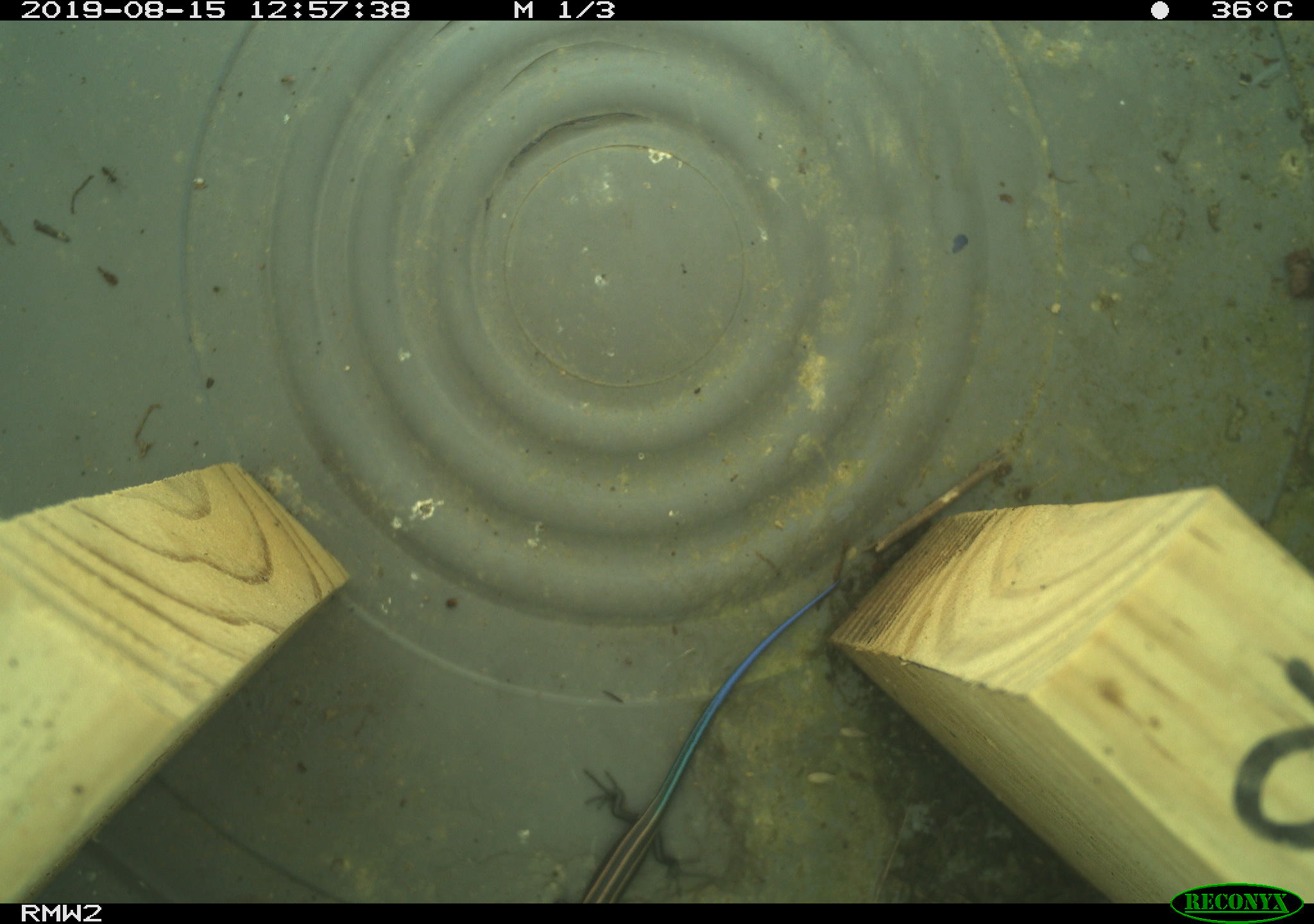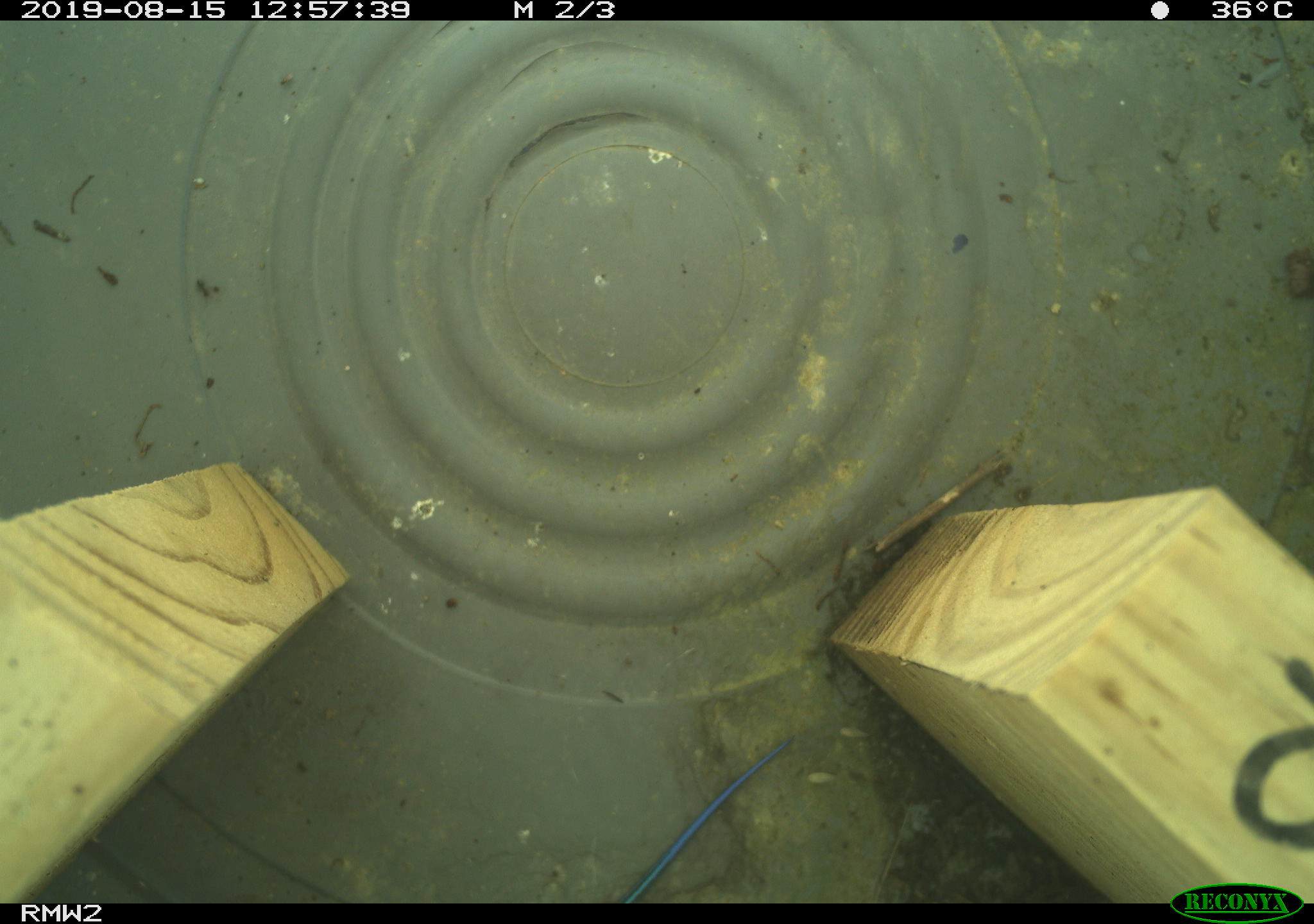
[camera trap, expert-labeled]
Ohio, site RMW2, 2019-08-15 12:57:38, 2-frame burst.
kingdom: Animalia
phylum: Chordata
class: Reptilia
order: Squamata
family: Scincidae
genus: Plestiodon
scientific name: Plestiodon fasciatus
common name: common five-lined skink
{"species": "common five-lined skink (Plestiodon fasciatus)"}